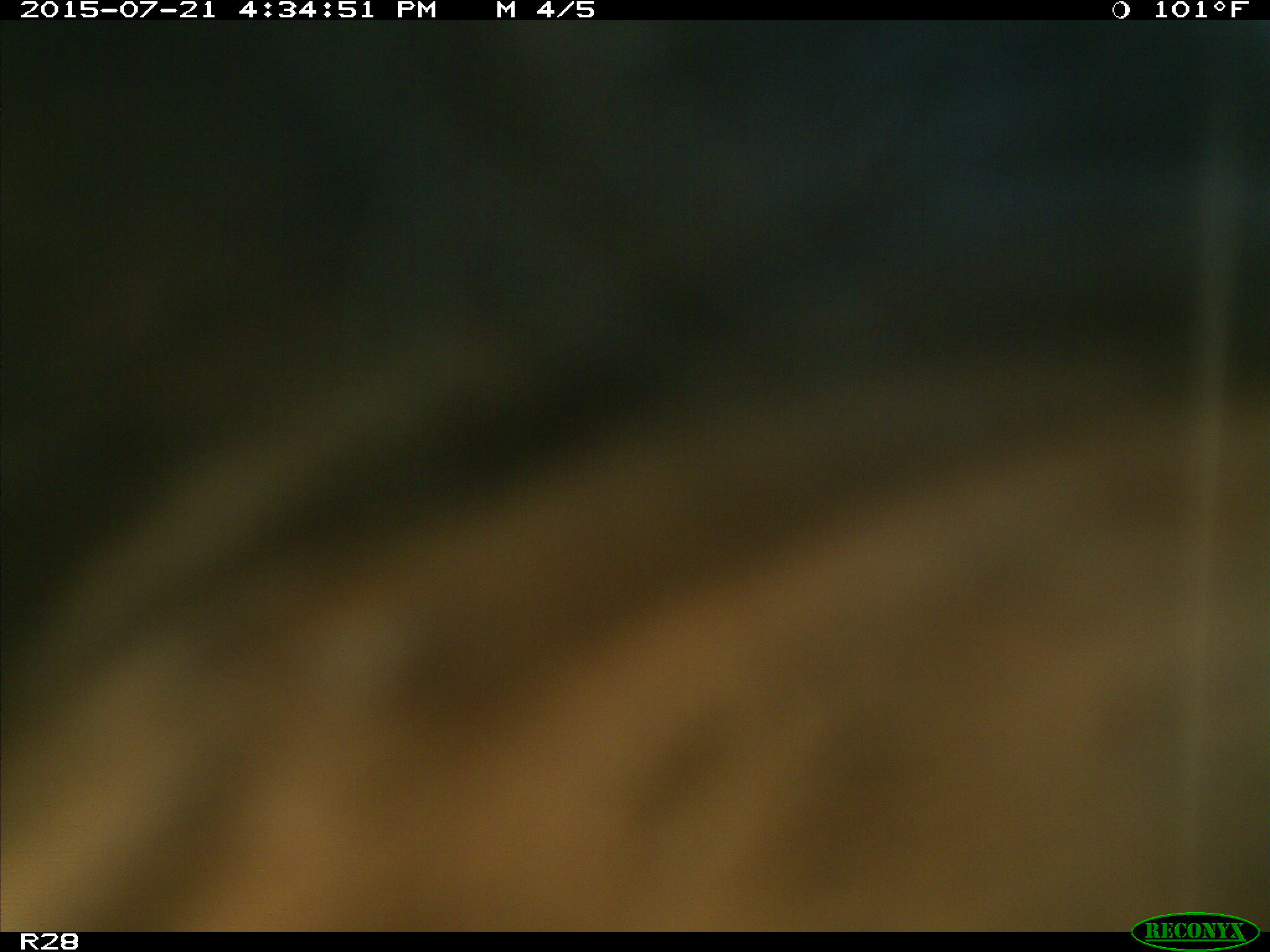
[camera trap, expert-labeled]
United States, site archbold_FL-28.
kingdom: Animalia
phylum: Chordata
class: Mammalia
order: Artiodactyla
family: Bovidae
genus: Bos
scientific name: Bos taurus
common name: domestic cow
Bos taurus (domestic cow).